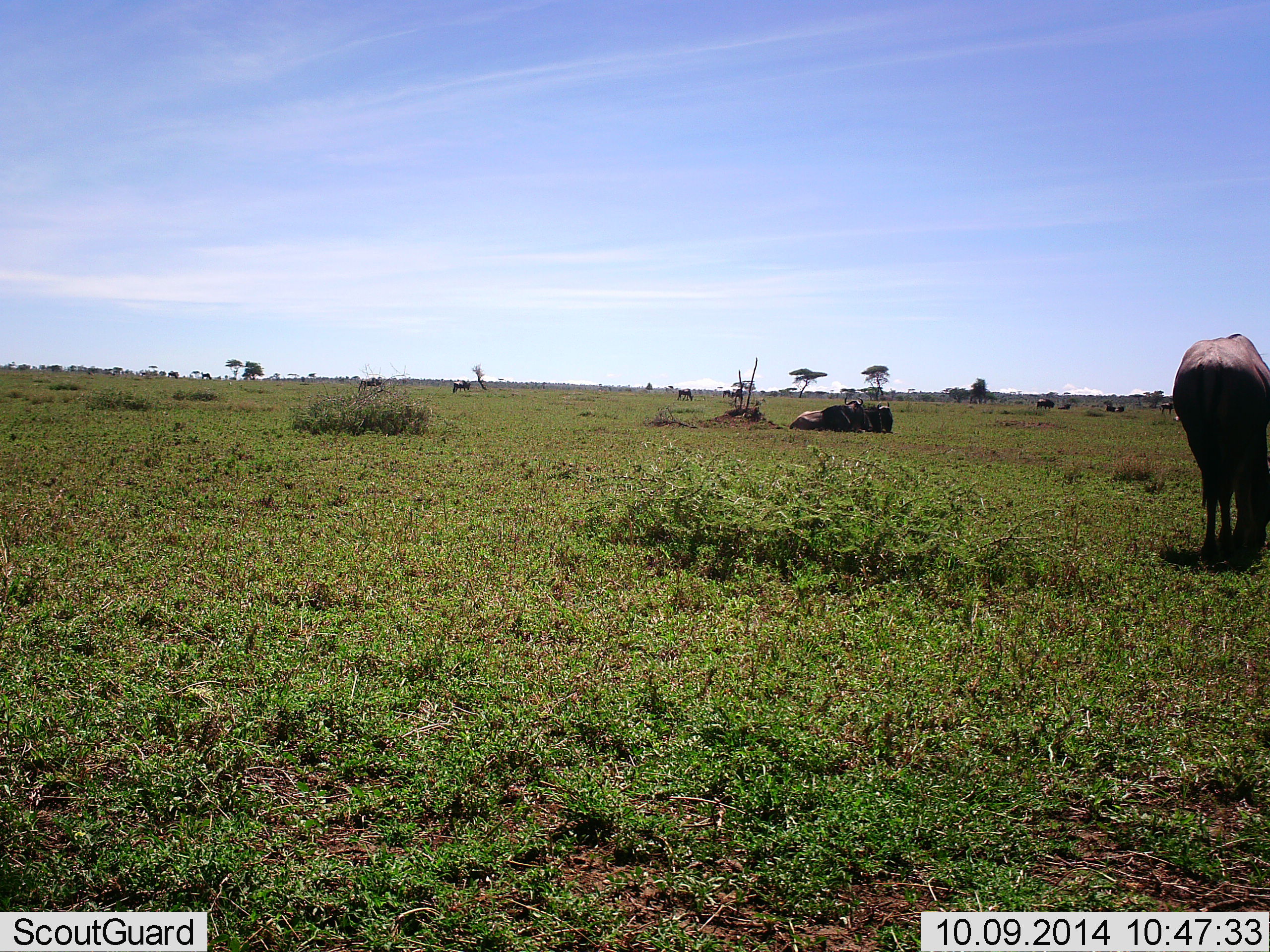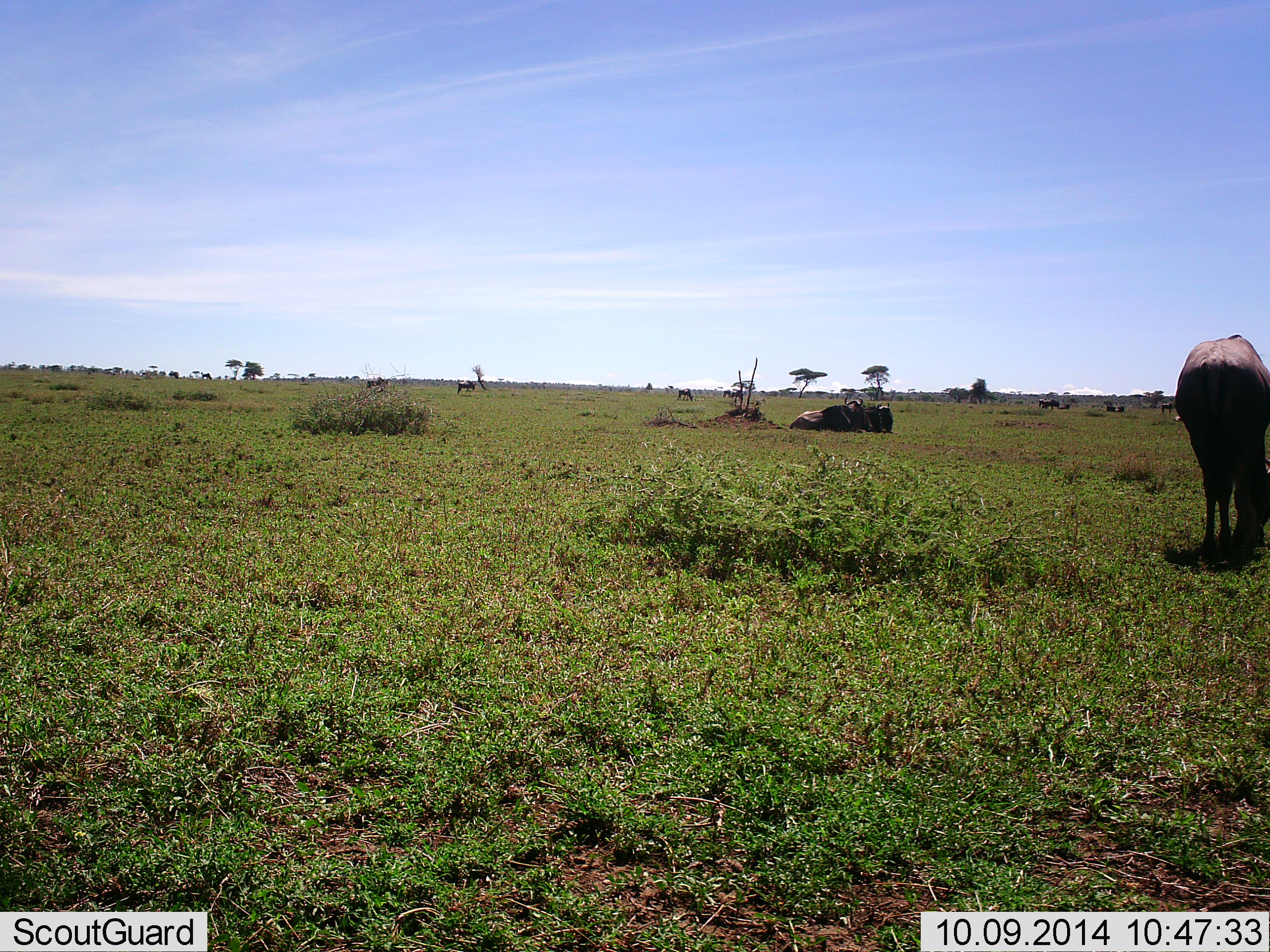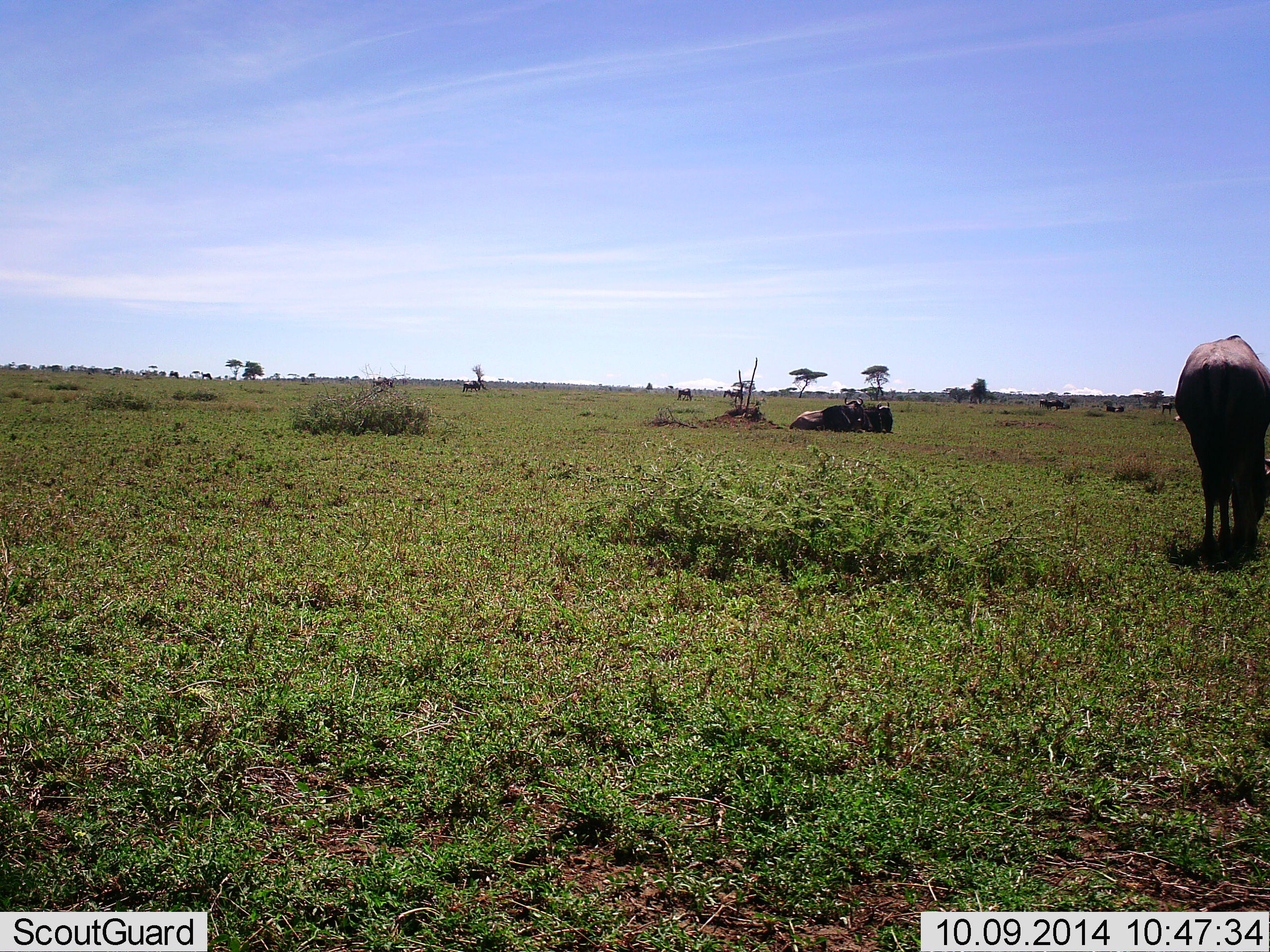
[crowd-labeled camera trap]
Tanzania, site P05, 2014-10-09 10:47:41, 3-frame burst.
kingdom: Animalia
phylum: Chordata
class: Mammalia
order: Artiodactyla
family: Bovidae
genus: Connochaetes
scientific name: Connochaetes taurinus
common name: blue wildebeest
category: wildebeest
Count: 11-50.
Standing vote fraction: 70%.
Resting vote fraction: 80%.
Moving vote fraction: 40%.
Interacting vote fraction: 10%.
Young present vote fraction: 0%.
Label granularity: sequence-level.